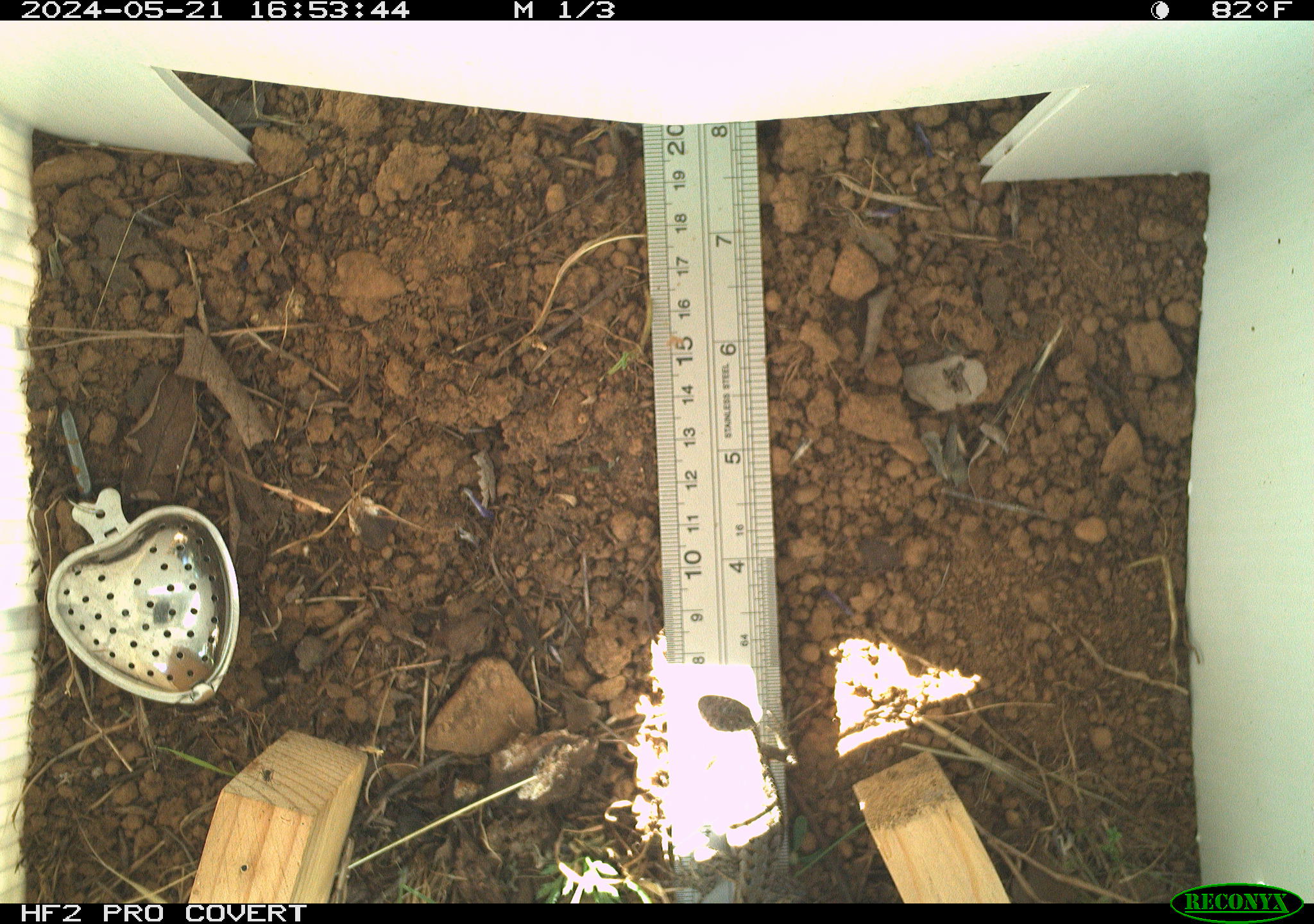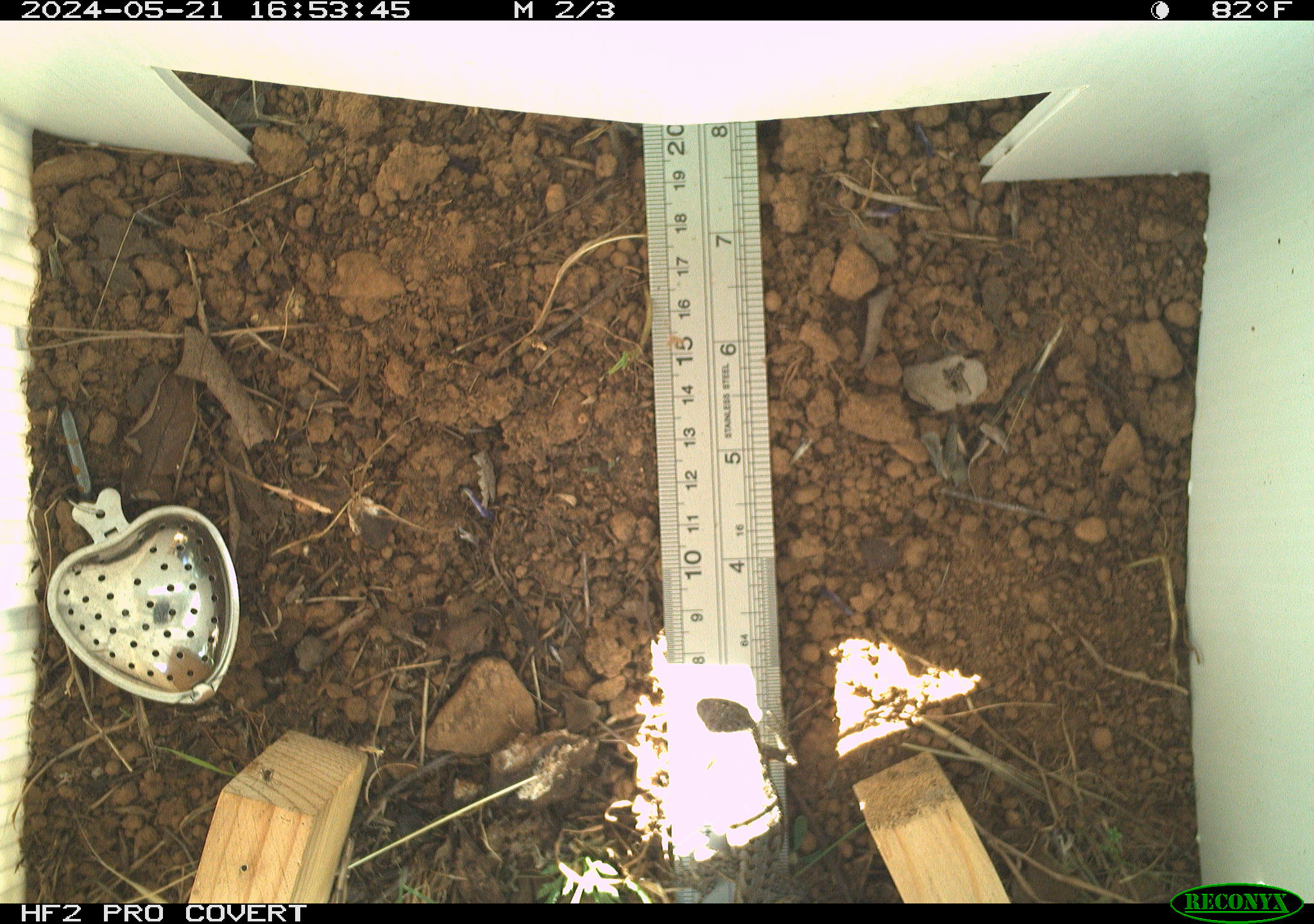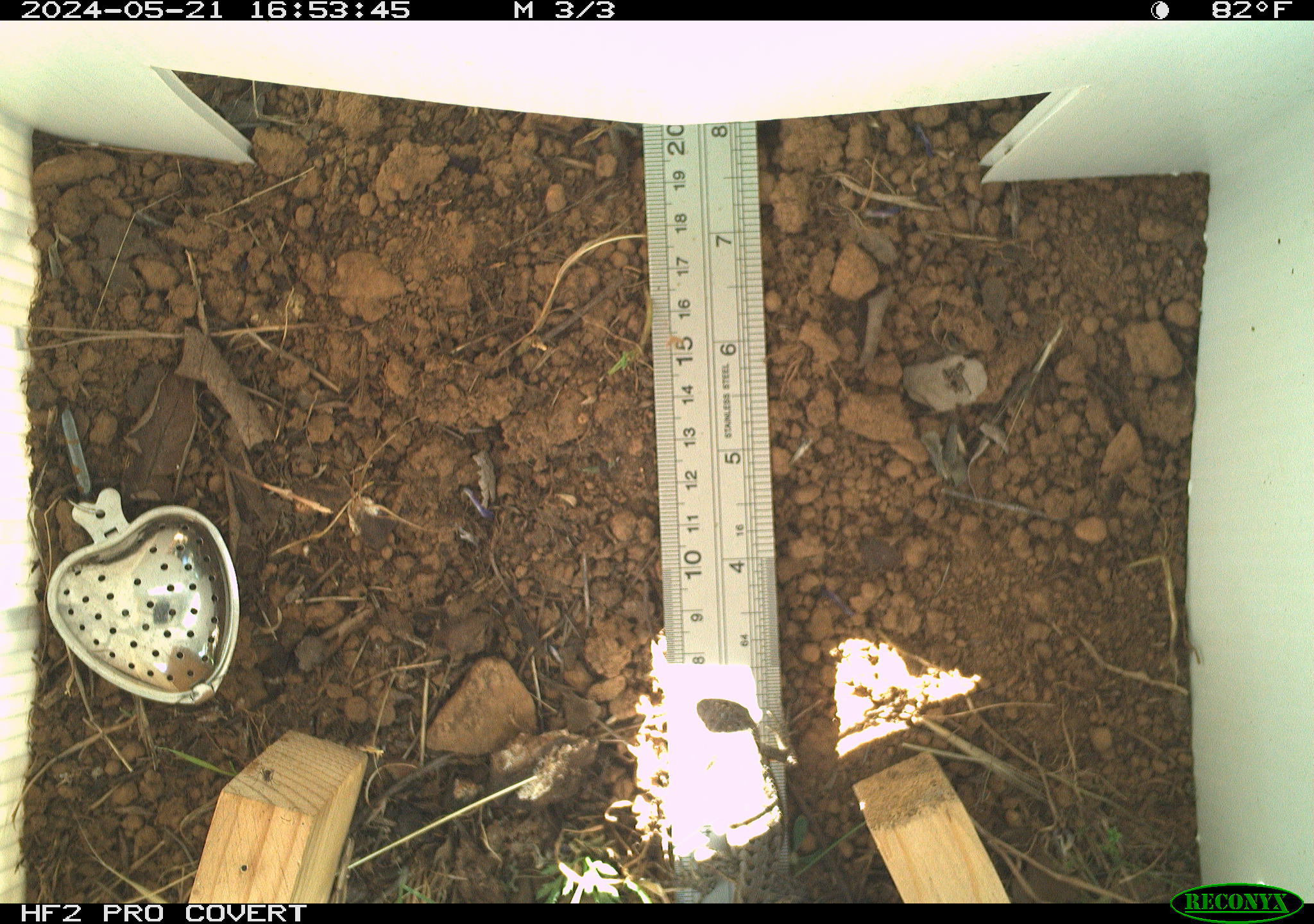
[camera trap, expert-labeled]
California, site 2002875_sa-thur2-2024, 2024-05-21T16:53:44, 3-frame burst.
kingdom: Animalia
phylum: Chordata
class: Reptilia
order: Squamata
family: Phrynosomatidae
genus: Sceloporus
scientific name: Sceloporus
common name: spiny lizards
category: sceloporus species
Sceloporus species (spiny lizards) (Sceloporus).